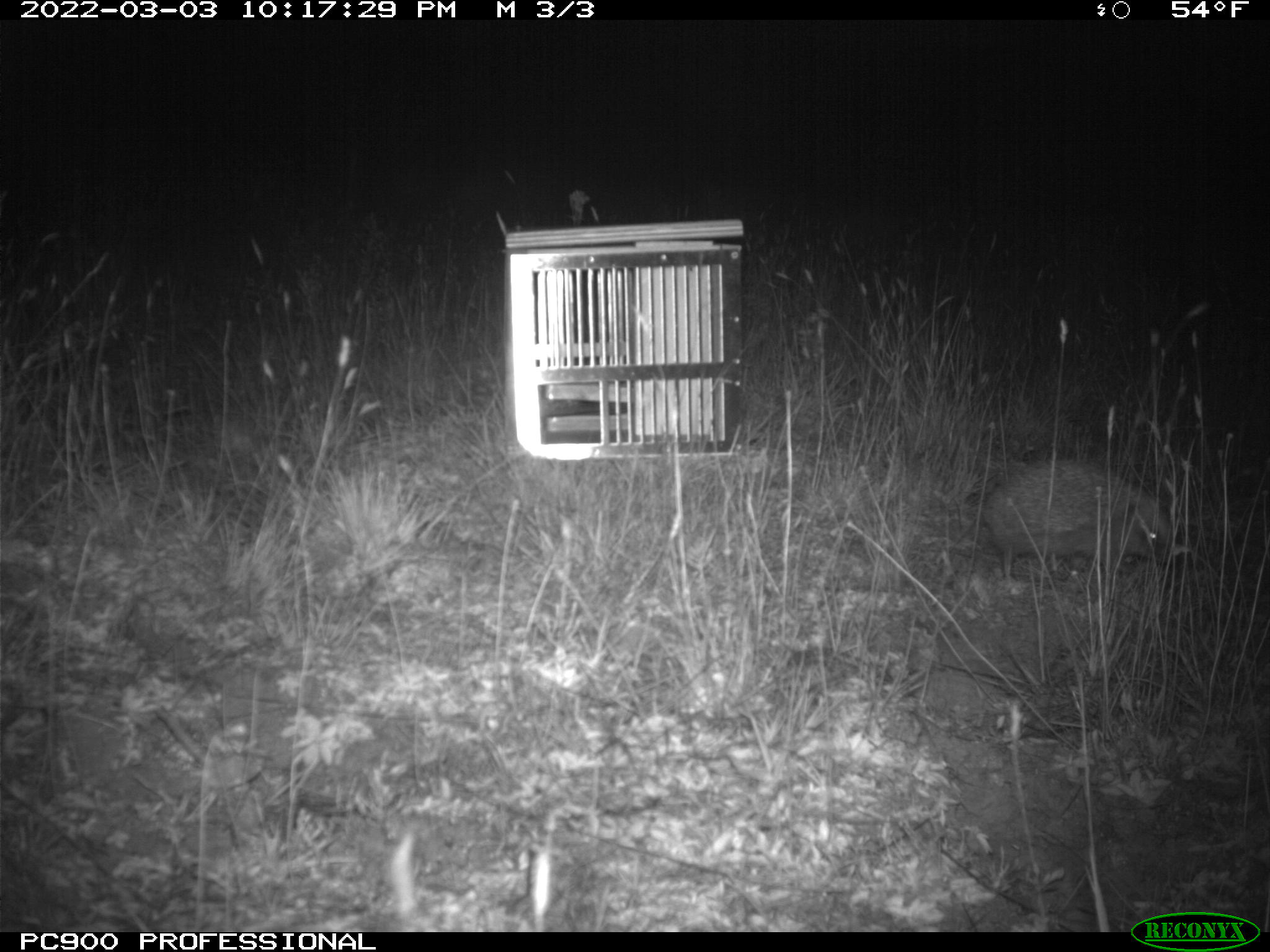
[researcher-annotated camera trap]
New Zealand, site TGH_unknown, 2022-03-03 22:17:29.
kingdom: Animalia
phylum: Chordata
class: Mammalia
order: Eulipotyphla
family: Erinaceidae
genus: Erinaceus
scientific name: Erinaceus europaeus europaeus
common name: european hedgehog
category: hedgehog